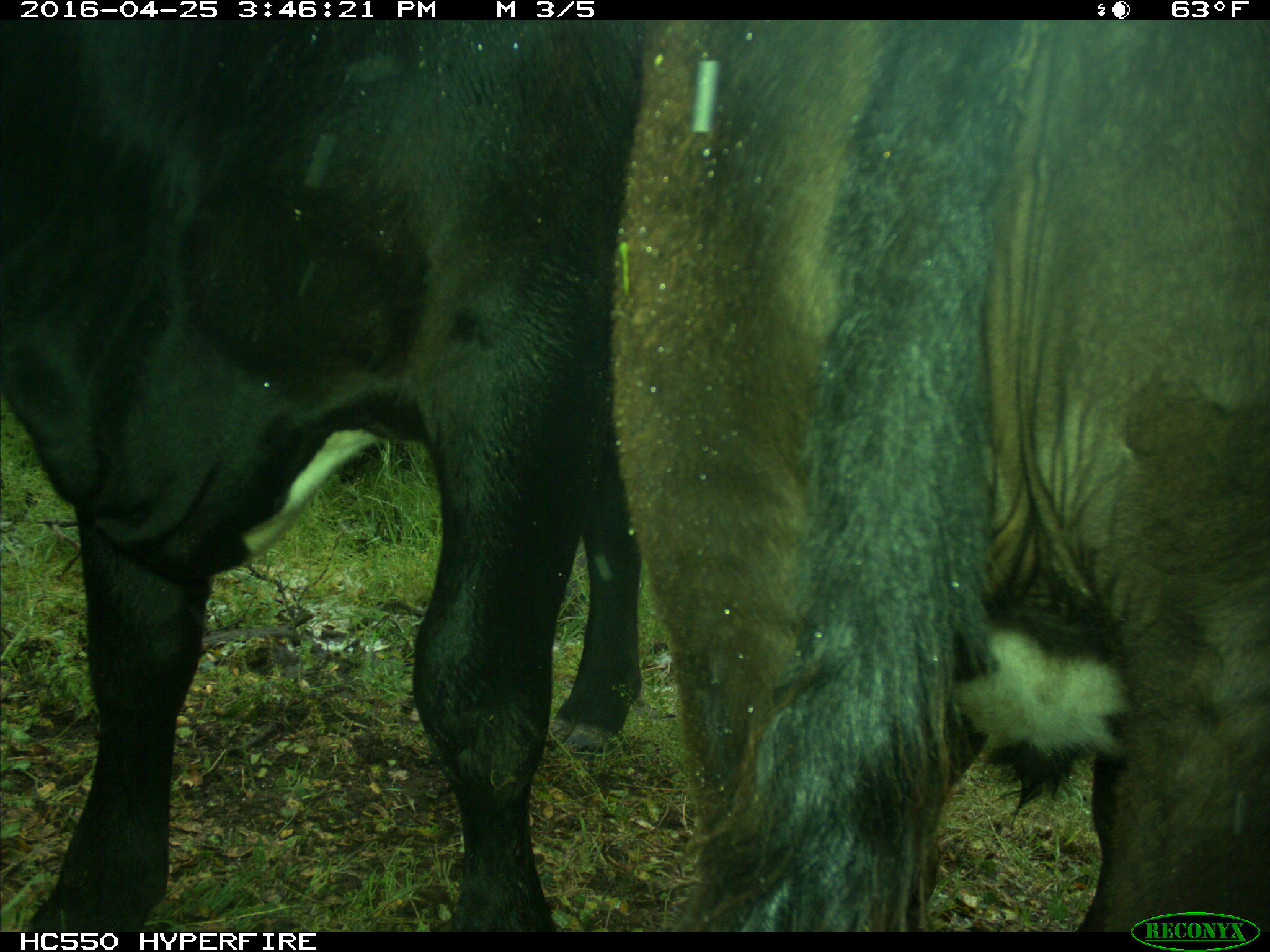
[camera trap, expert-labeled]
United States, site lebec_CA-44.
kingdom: Animalia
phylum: Chordata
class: Mammalia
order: Artiodactyla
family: Bovidae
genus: Bos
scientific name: Bos taurus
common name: domestic cow